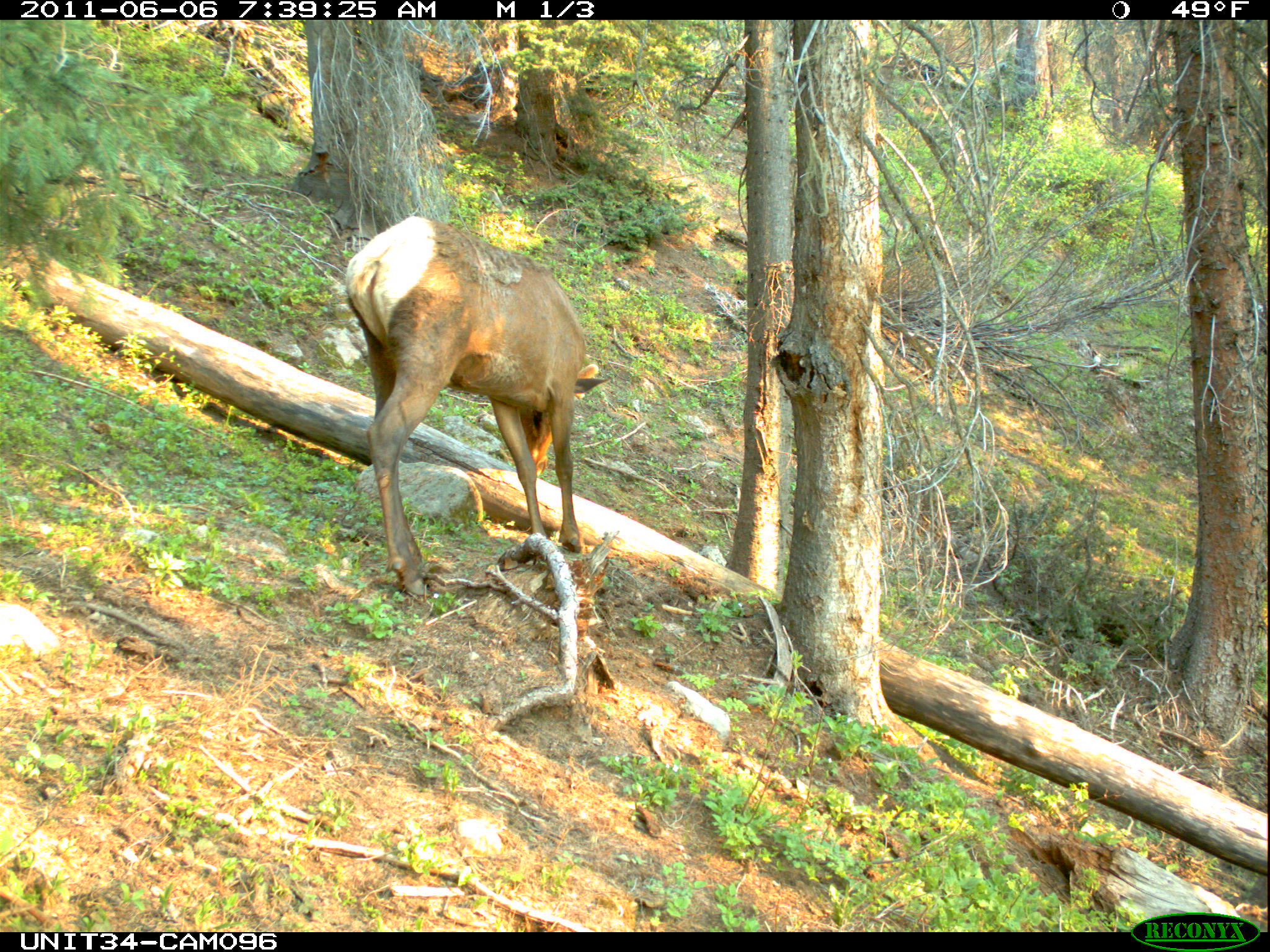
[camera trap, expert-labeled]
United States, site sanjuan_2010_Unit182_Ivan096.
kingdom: Animalia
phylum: Chordata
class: Mammalia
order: Artiodactyla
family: Cervidae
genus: Cervus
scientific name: Cervus elaphus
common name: red deer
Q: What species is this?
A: Cervus elaphus (red deer).